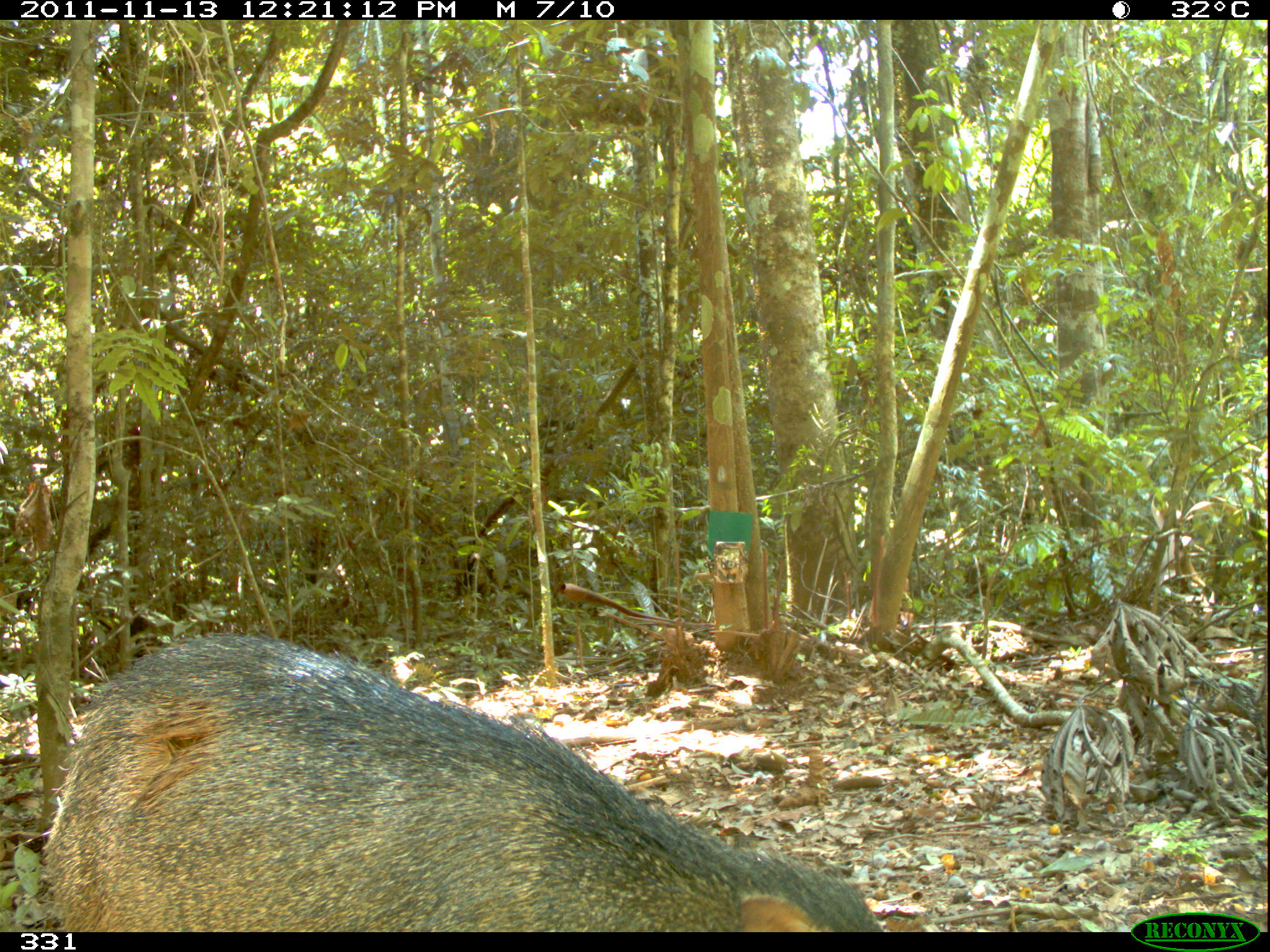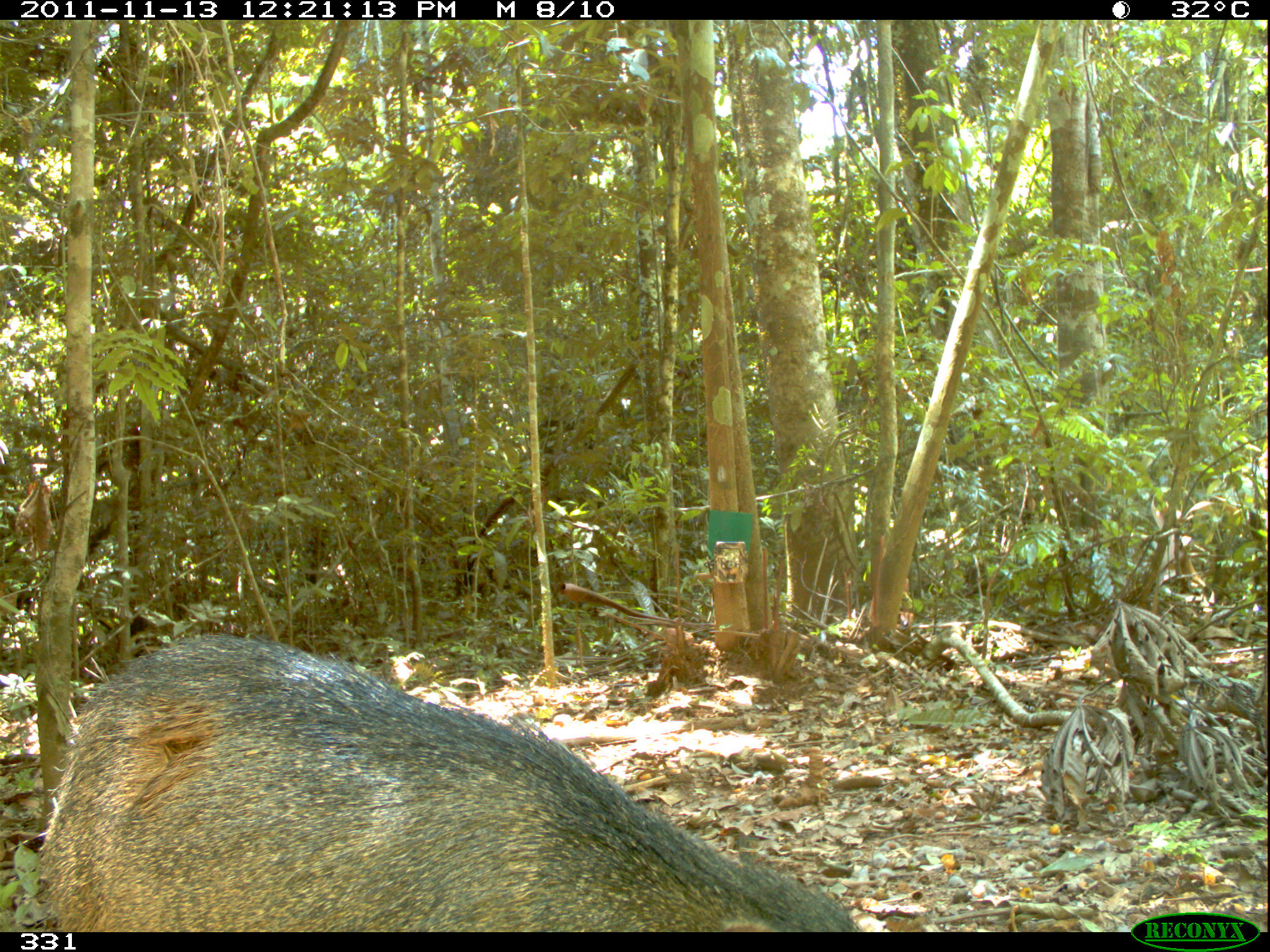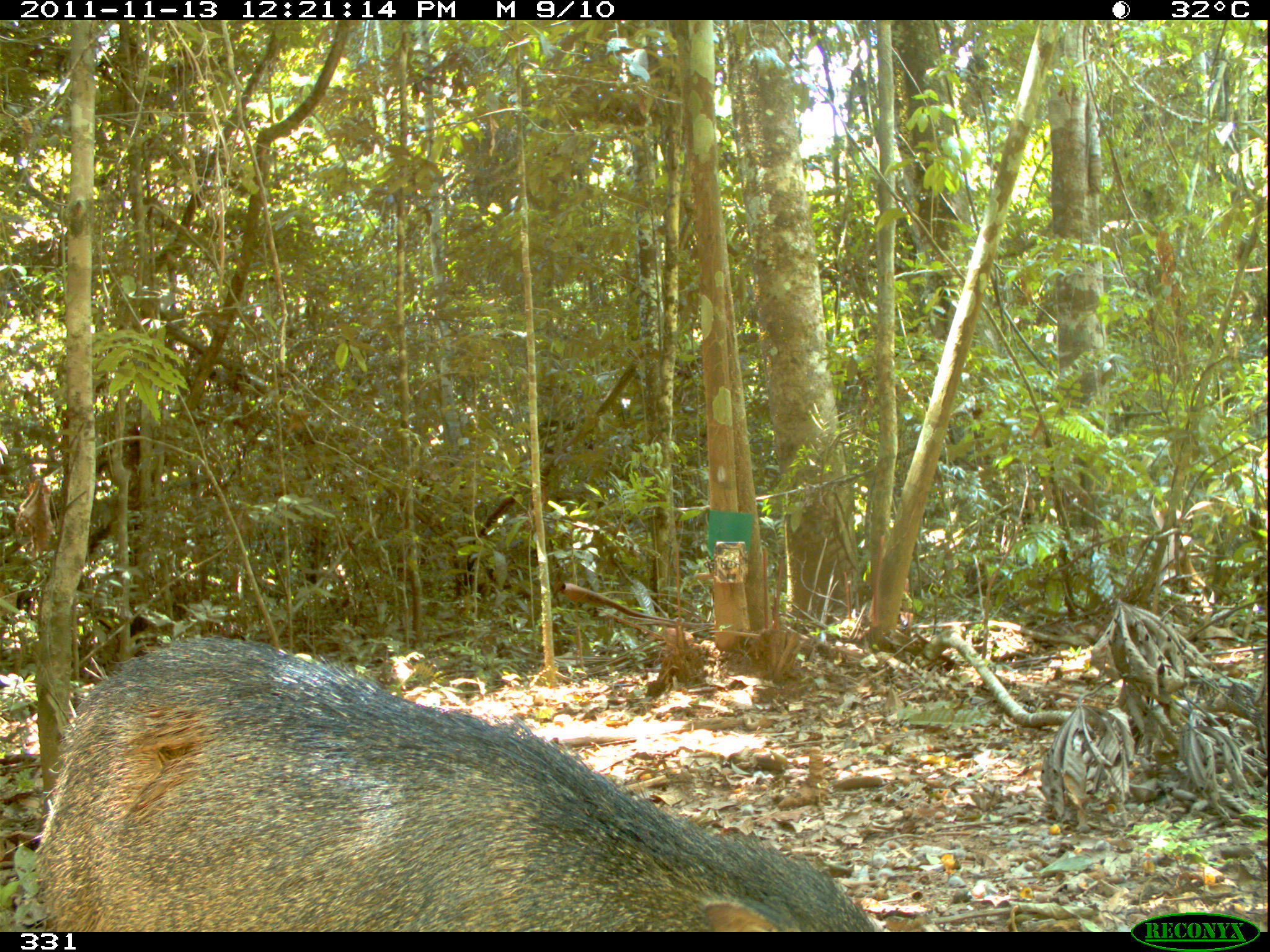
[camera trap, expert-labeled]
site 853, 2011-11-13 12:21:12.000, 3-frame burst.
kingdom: Animalia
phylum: Chordata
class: Mammalia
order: Artiodactyla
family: Tayassuidae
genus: Pecari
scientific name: Pecari tajacu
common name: collared peccary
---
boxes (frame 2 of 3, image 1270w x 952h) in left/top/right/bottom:
pecari tajacu: 30/628/861/932